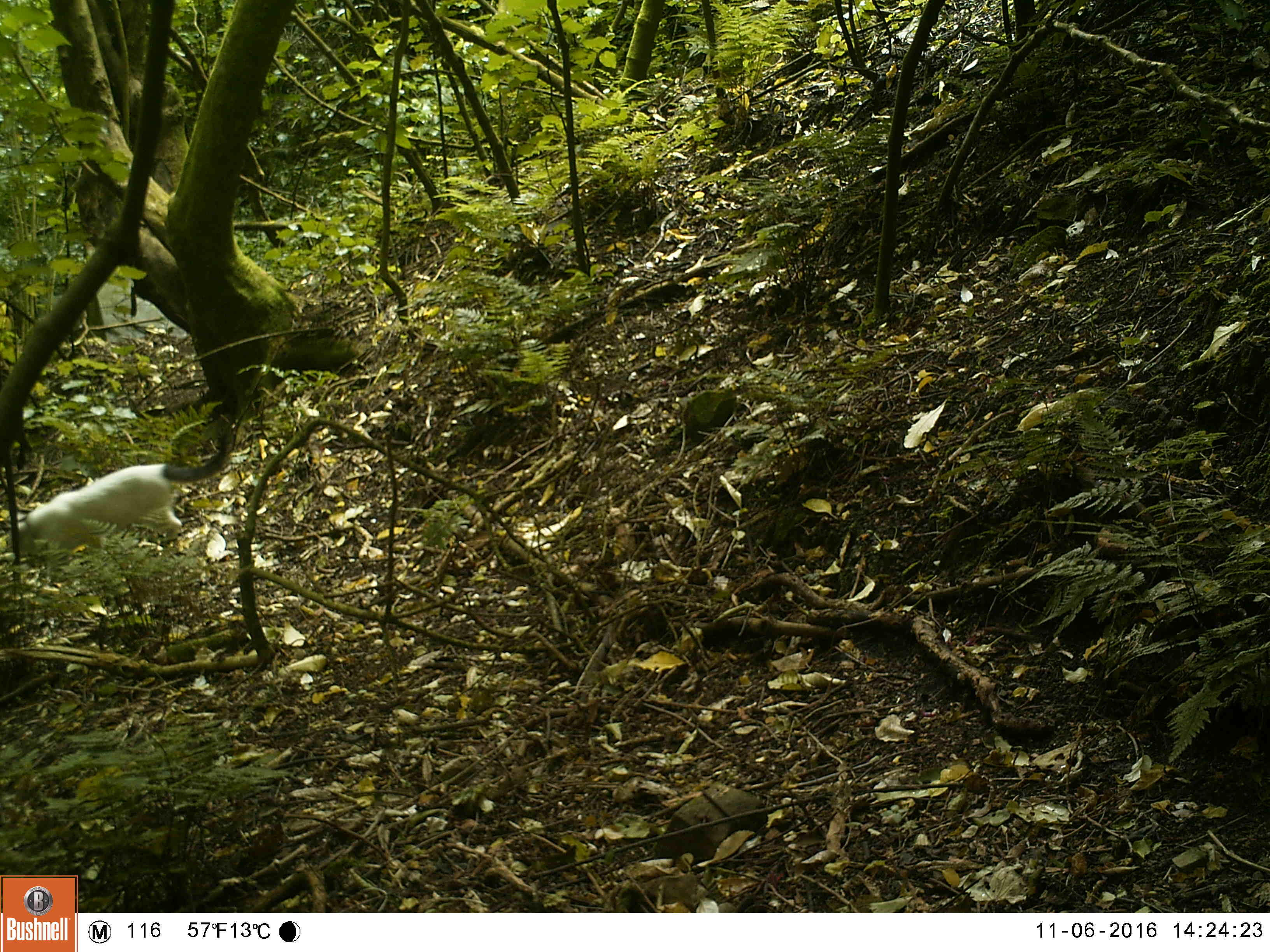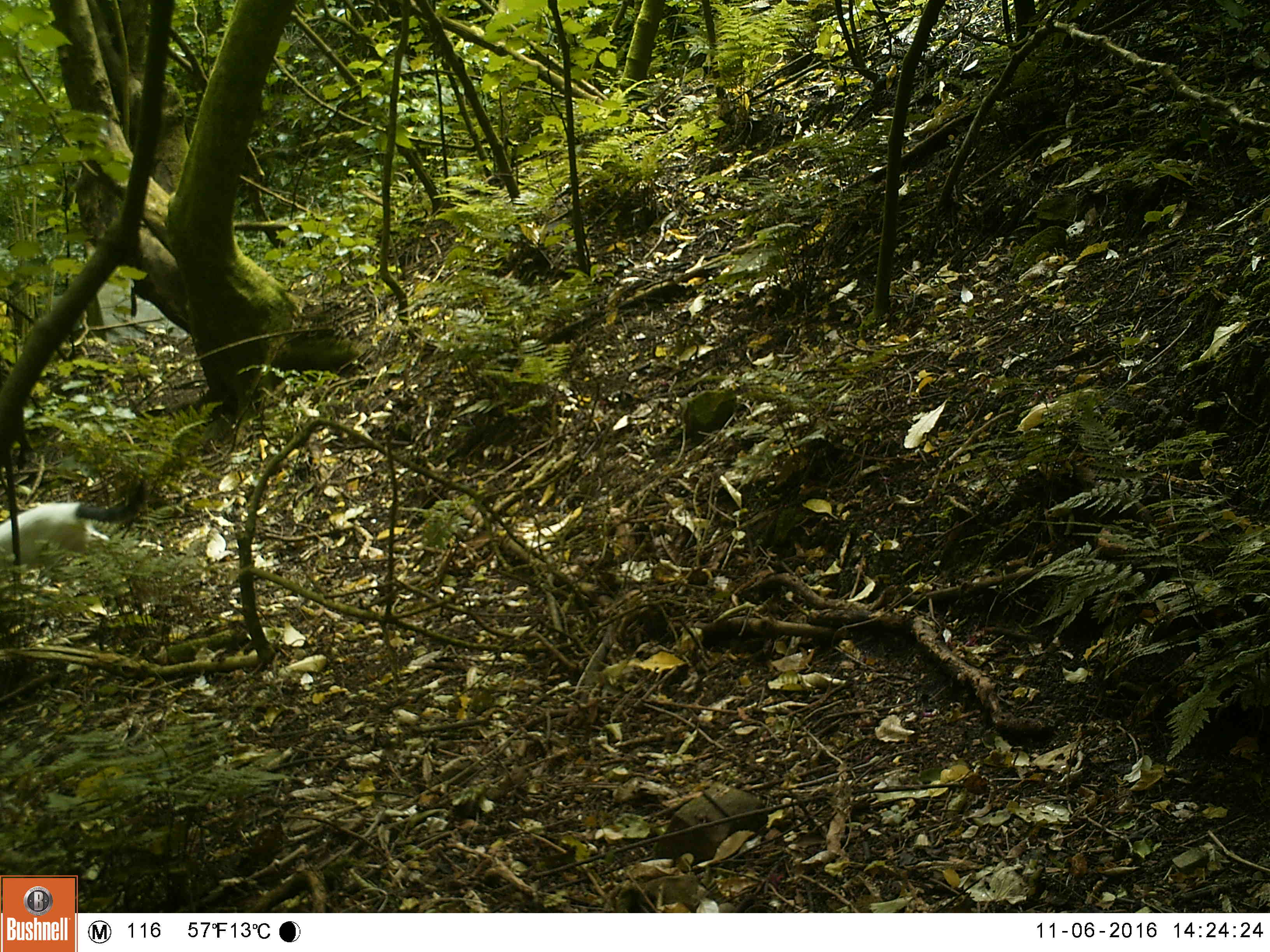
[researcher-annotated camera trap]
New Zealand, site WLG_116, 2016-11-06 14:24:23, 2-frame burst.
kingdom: Animalia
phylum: Chordata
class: Mammalia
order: Carnivora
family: Felidae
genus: Felis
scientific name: Felis catus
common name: domestic cat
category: cat